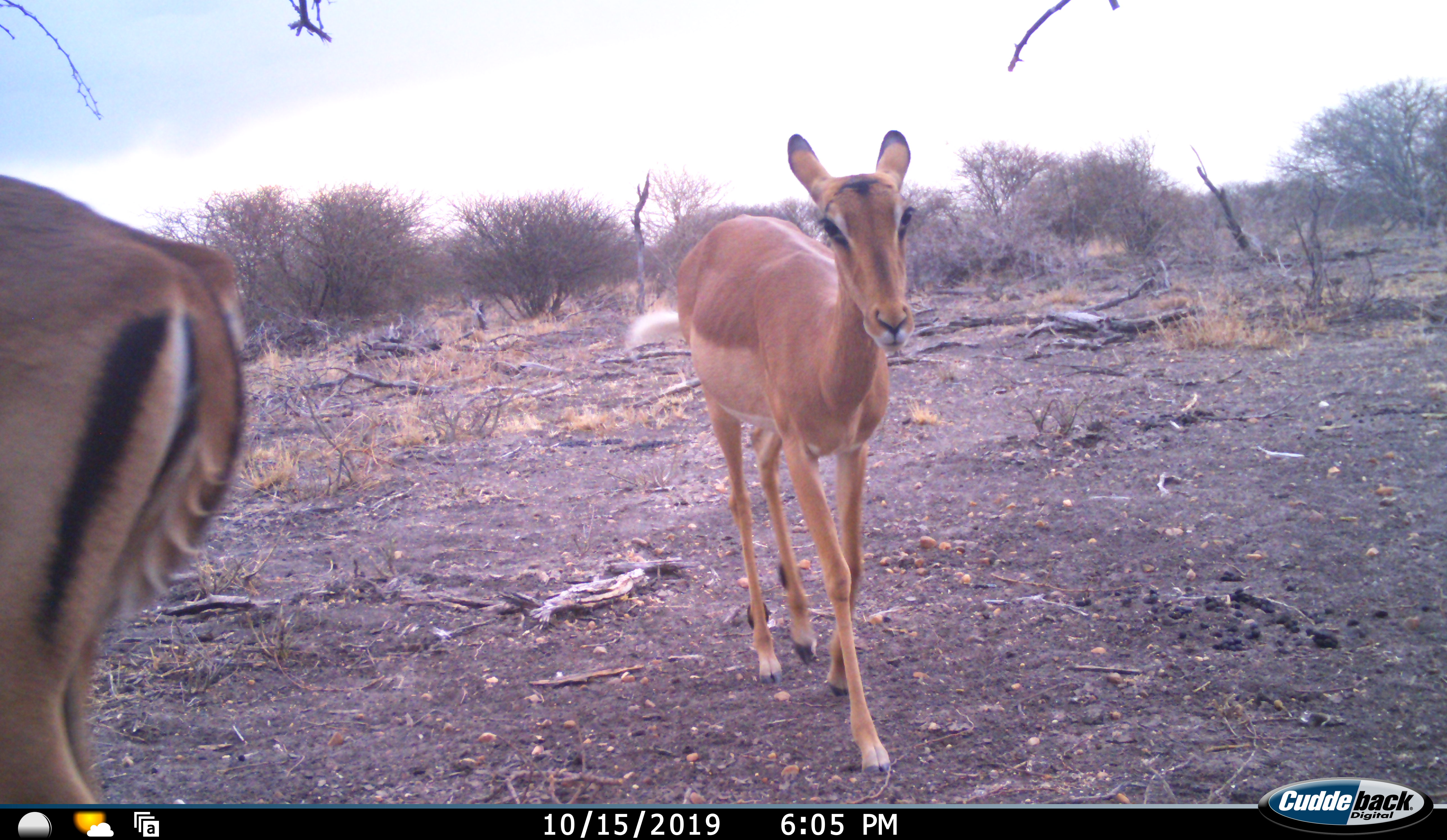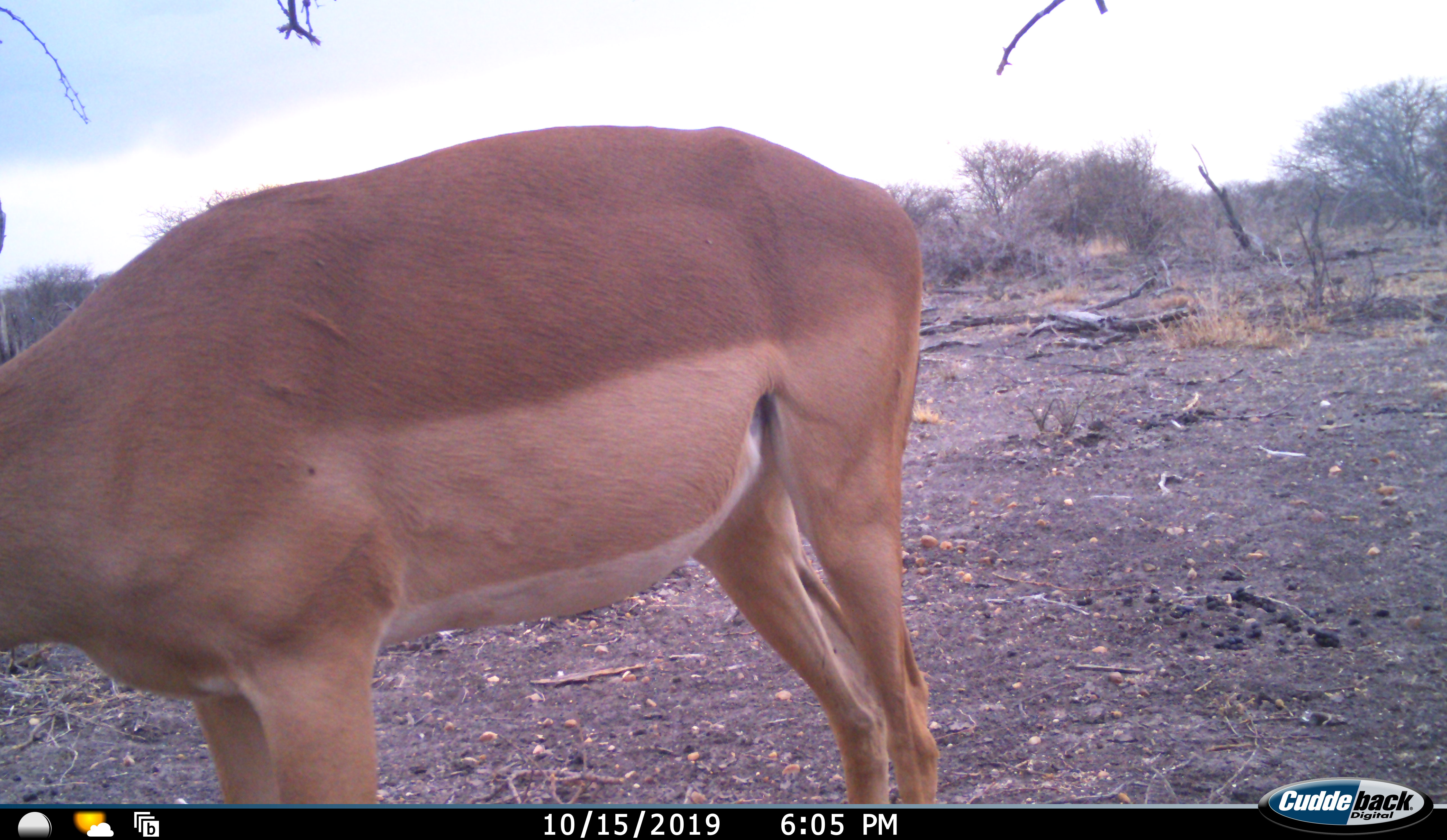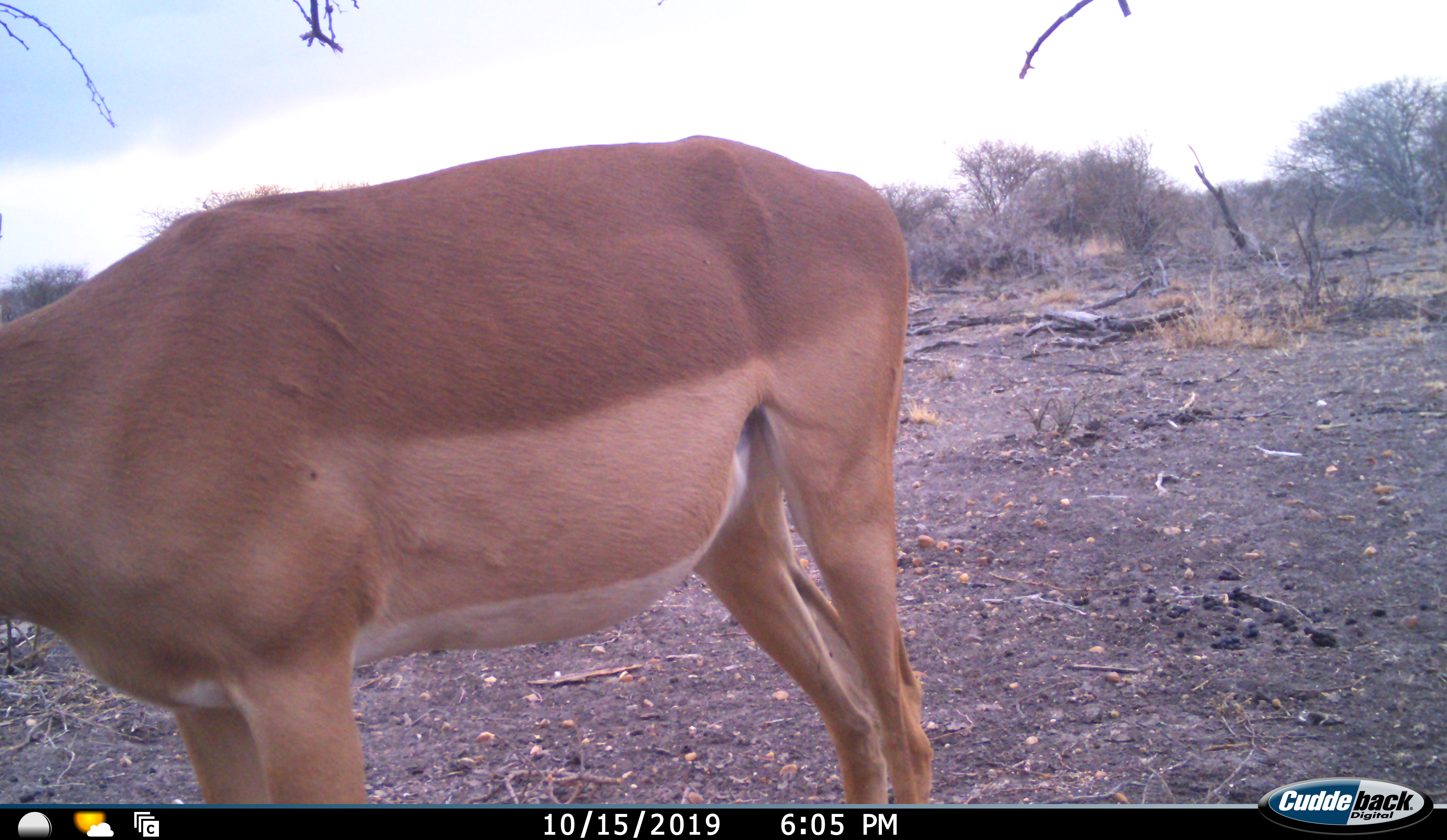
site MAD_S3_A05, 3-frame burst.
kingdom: Animalia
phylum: Chordata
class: Mammalia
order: Artiodactyla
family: Bovidae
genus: Aepyceros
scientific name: Aepyceros melampus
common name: impala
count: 2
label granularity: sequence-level